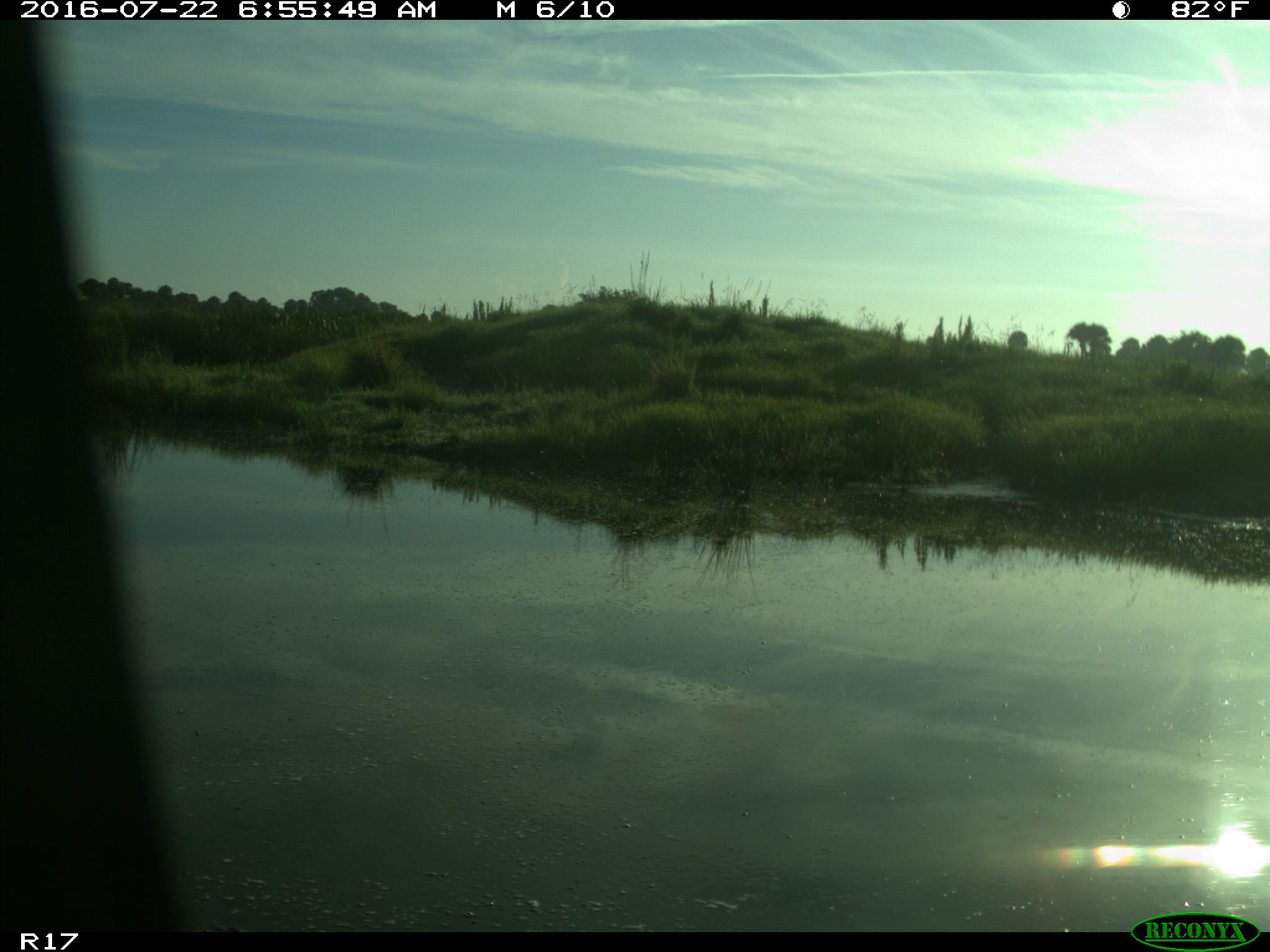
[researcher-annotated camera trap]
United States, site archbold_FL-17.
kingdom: Animalia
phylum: Chordata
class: Aves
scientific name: Aves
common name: birds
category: unidentified bird